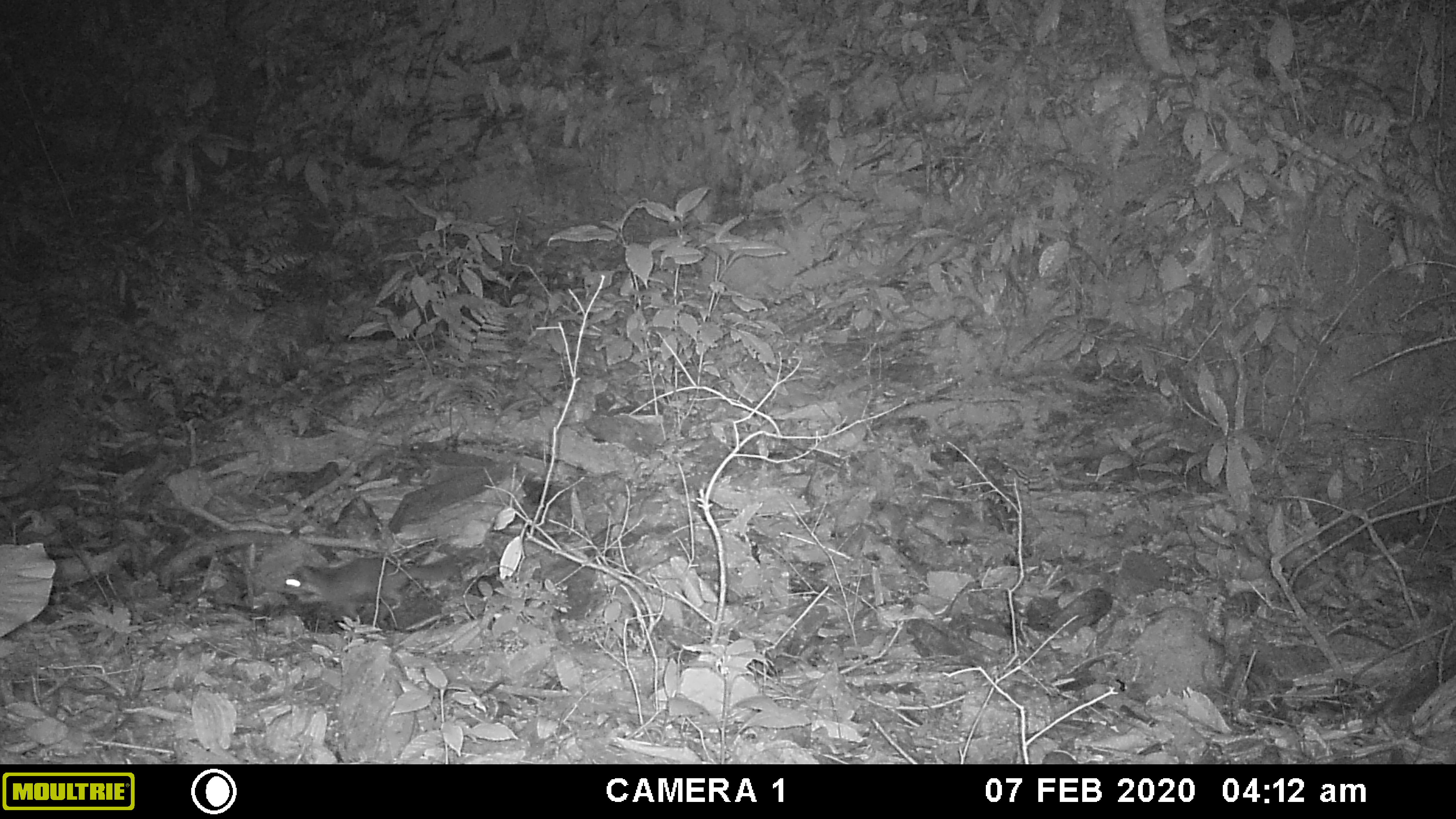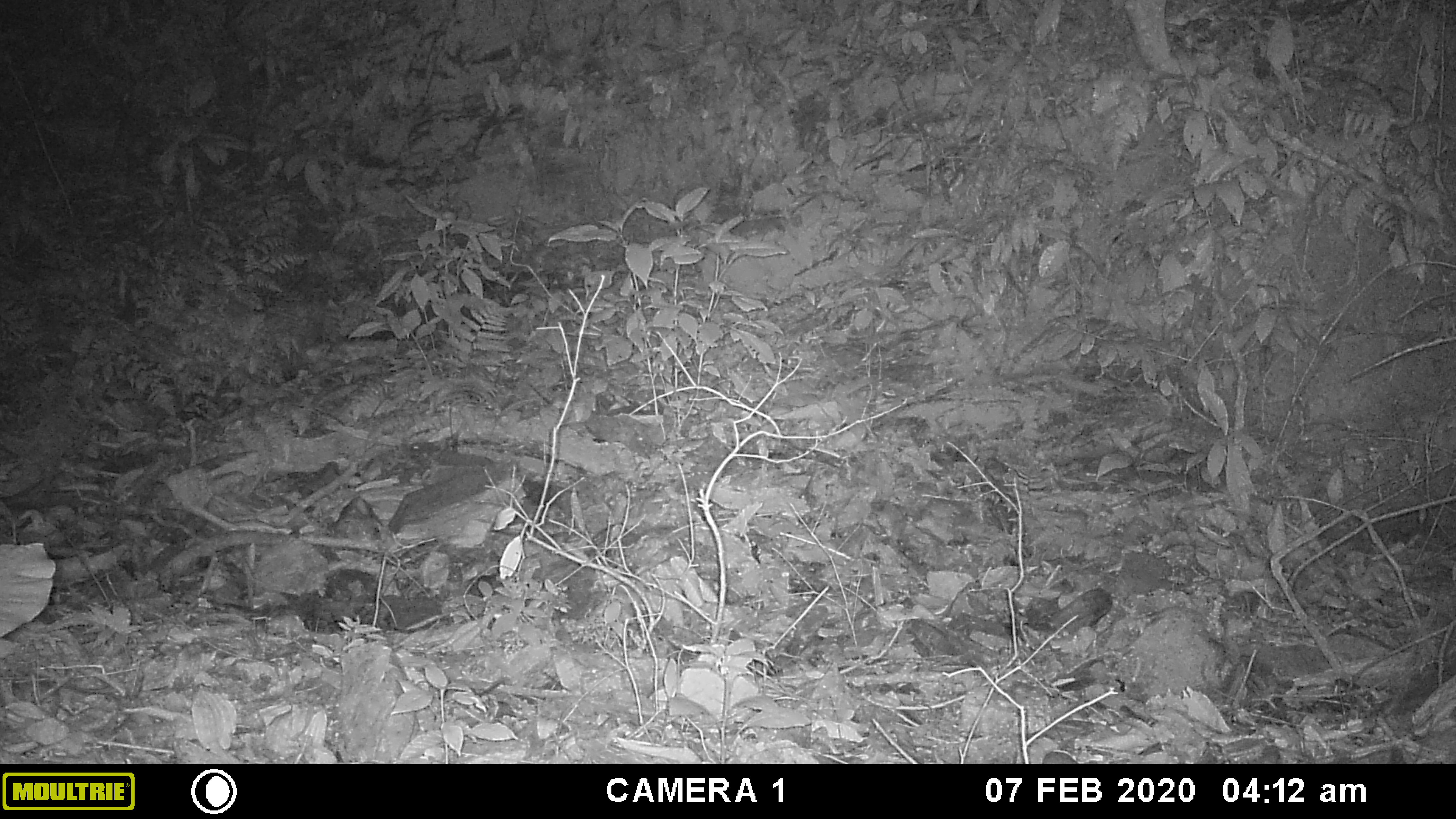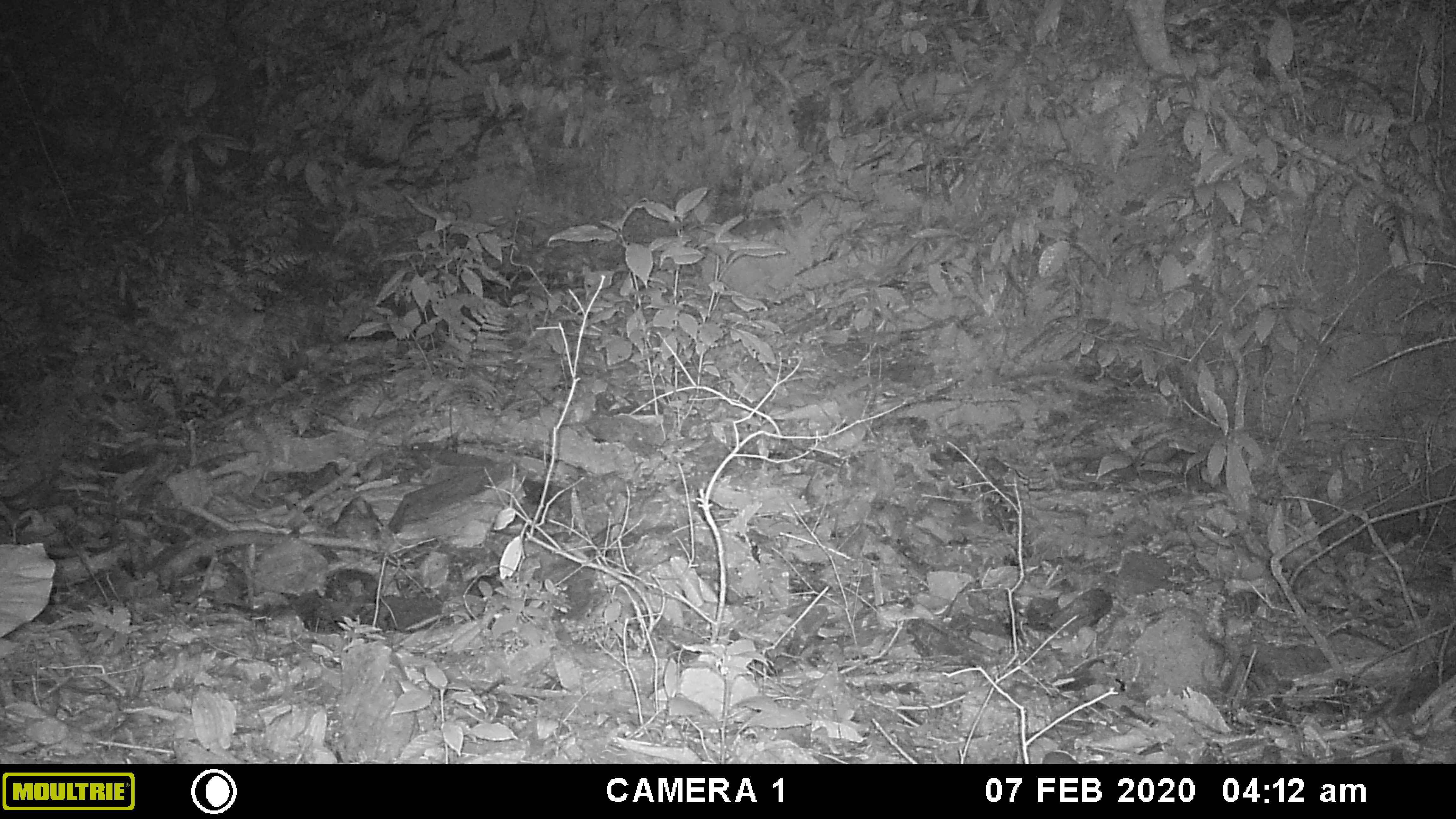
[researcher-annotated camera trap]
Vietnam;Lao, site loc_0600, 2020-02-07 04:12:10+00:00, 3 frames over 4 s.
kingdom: Animalia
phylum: Chordata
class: Mammalia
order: Carnivora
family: Mustelidae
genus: Melogale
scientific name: Melogale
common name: ferret badger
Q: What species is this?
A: Ferret badger (Melogale).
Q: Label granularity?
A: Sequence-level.